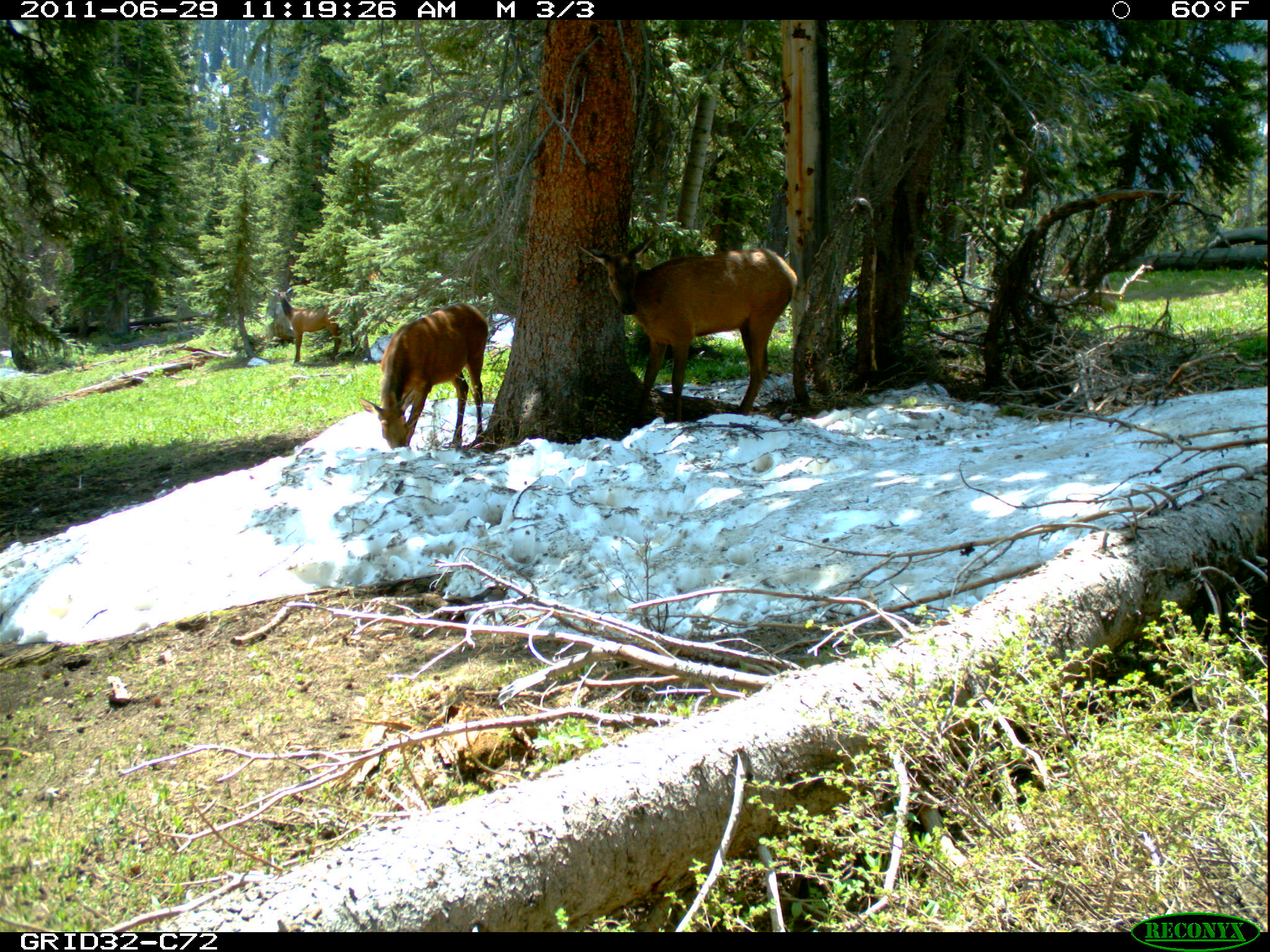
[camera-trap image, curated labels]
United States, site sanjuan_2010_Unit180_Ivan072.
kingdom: Animalia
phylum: Chordata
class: Mammalia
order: Artiodactyla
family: Cervidae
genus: Cervus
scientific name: Cervus elaphus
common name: red deer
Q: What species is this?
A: Cervus elaphus (red deer).